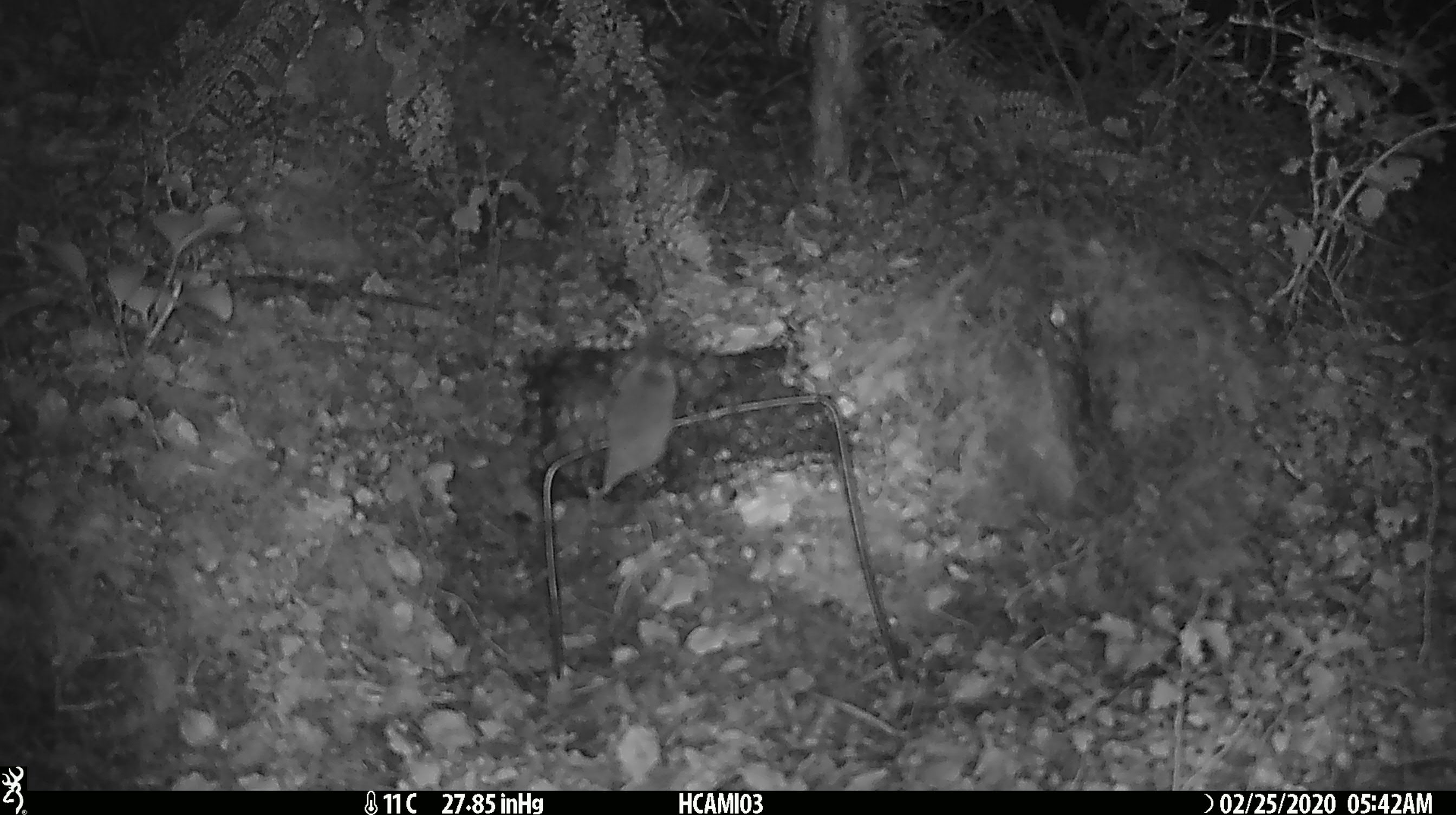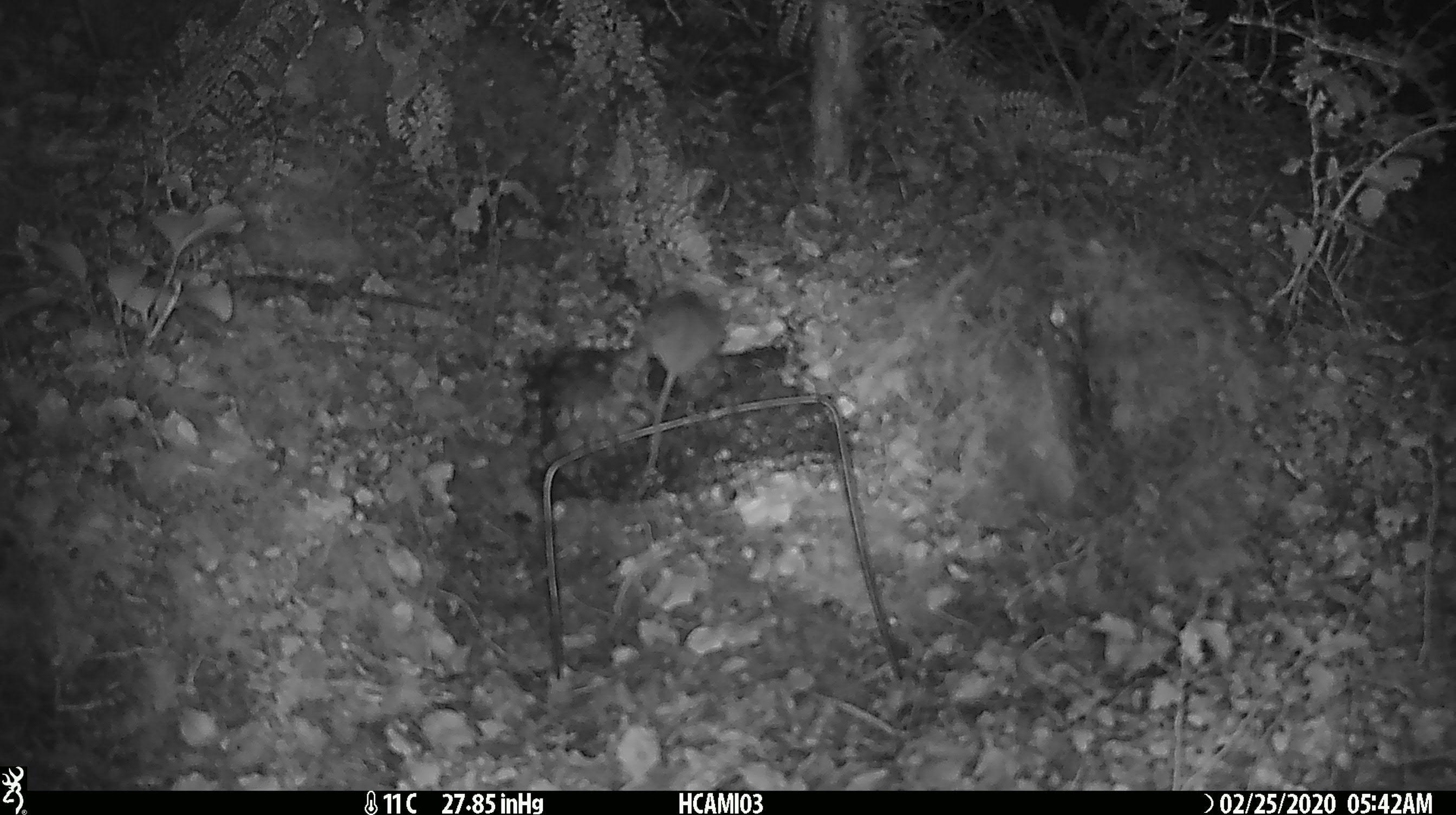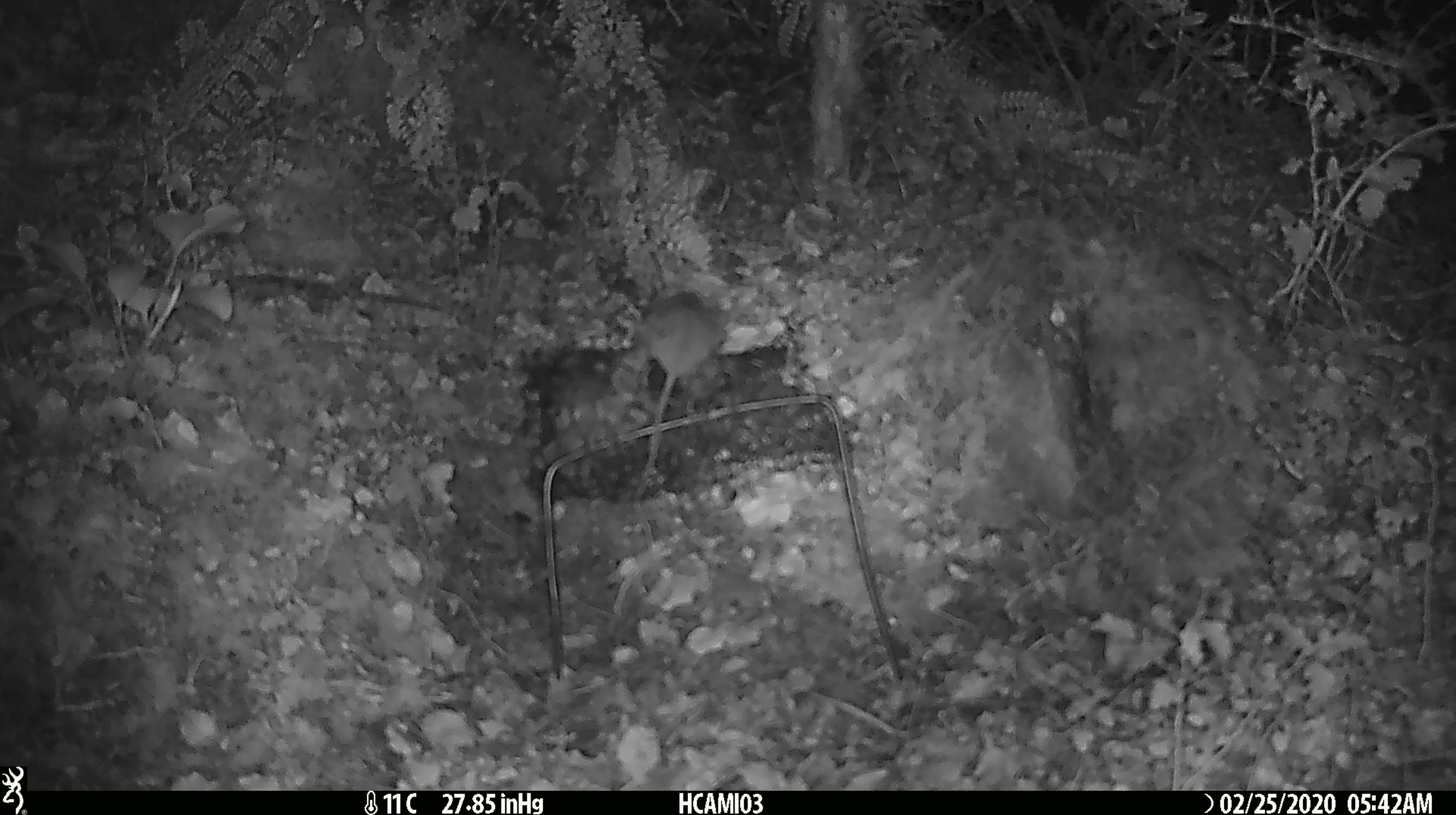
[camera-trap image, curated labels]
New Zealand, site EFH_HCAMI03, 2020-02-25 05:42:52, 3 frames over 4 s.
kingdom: Animalia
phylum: Chordata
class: Mammalia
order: Rodentia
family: Muridae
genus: Mus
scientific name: Mus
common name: mouse